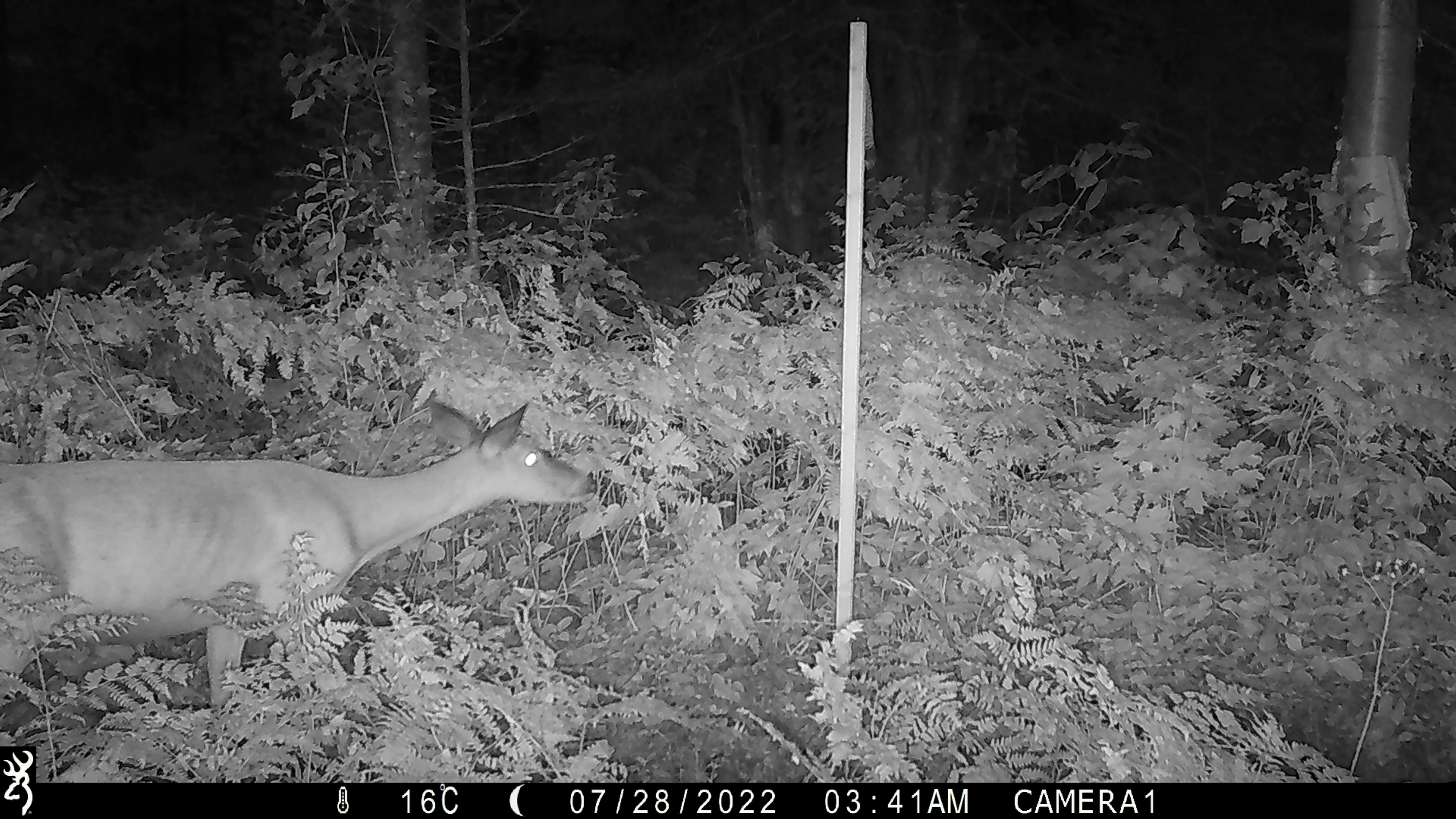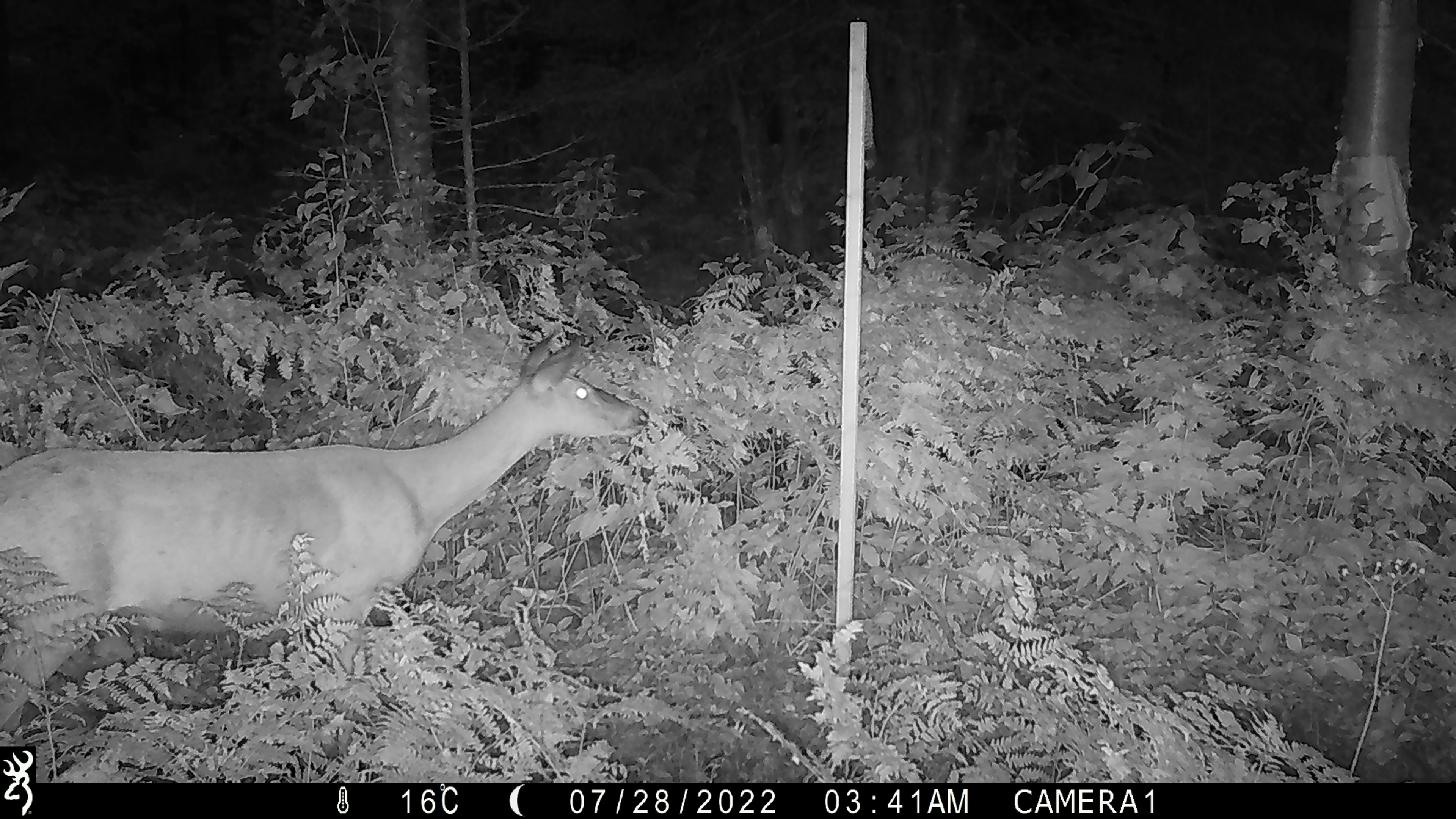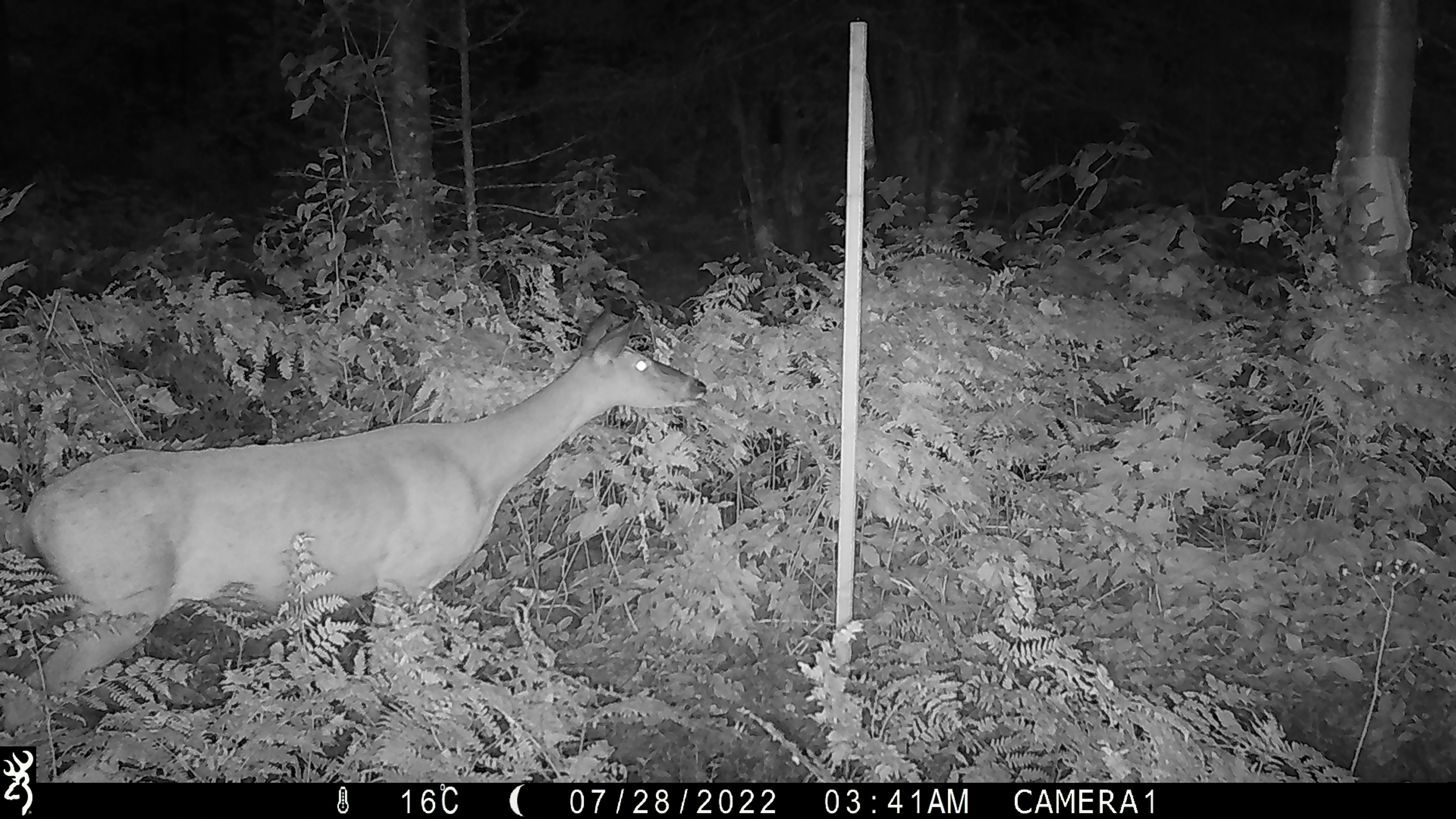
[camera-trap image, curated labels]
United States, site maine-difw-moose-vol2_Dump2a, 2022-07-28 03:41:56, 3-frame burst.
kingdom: Animalia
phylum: Chordata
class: Mammalia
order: Artiodactyla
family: Cervidae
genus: Odocoileus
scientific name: Odocoileus virginianus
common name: white-tailed deer